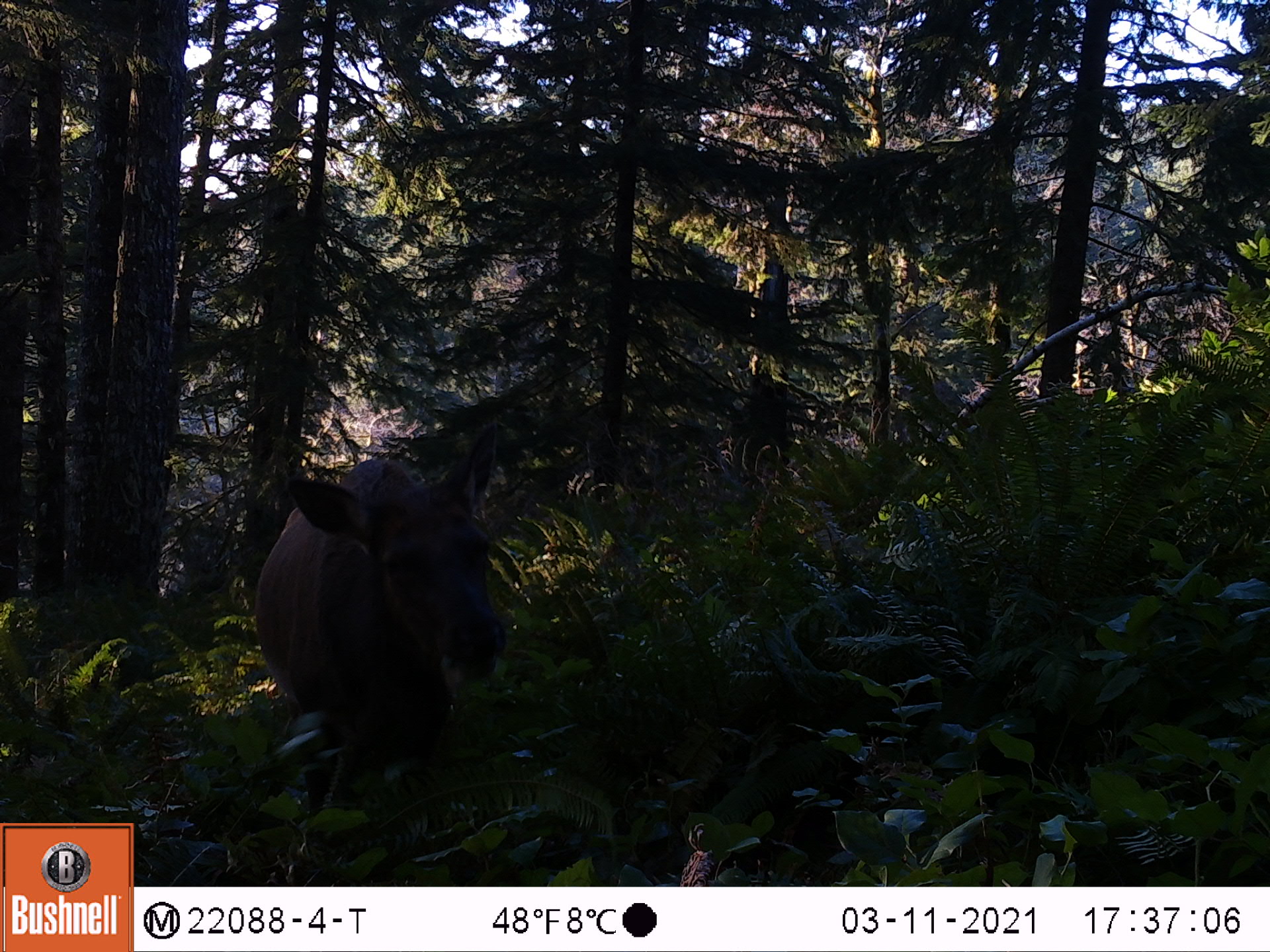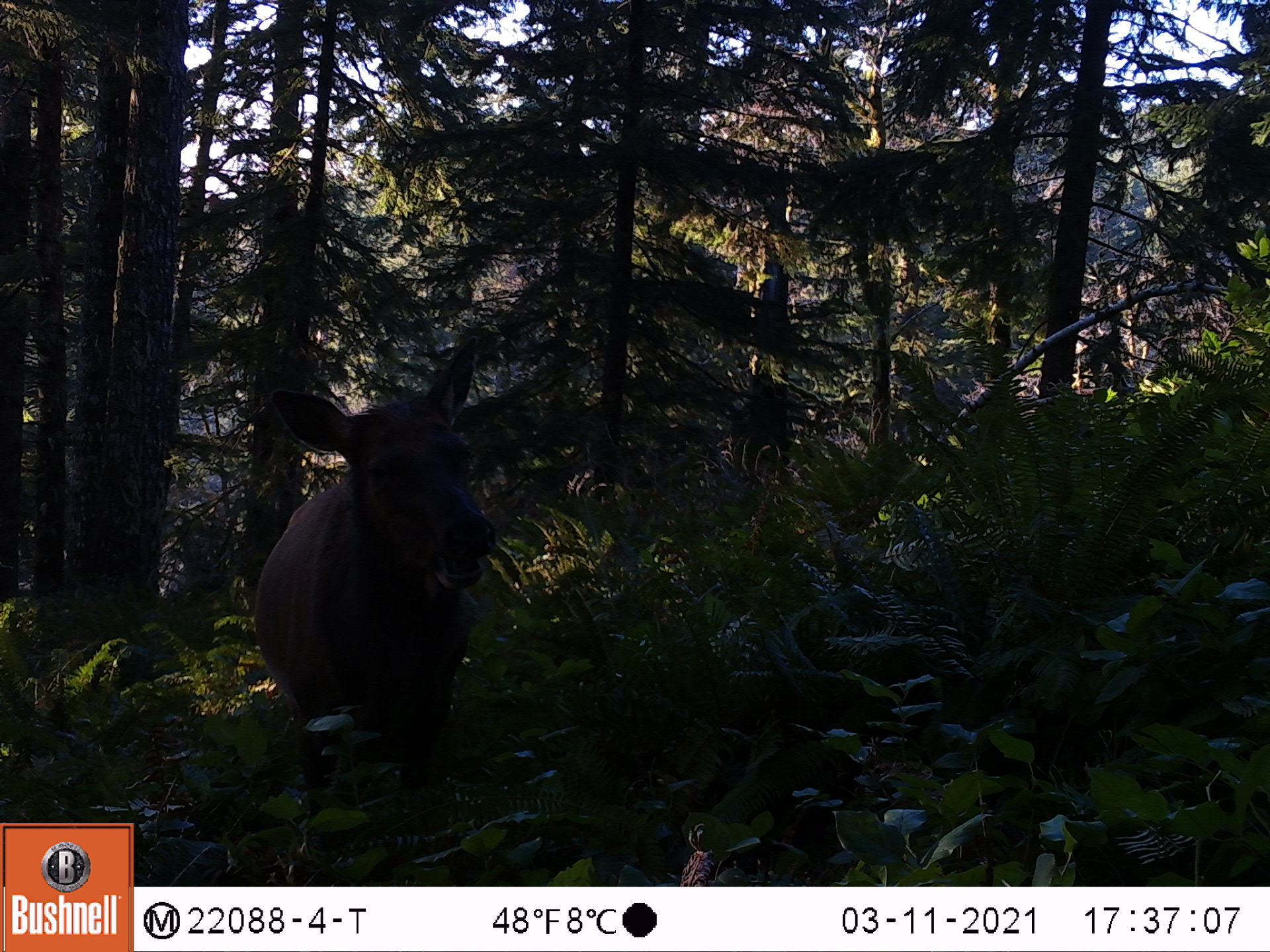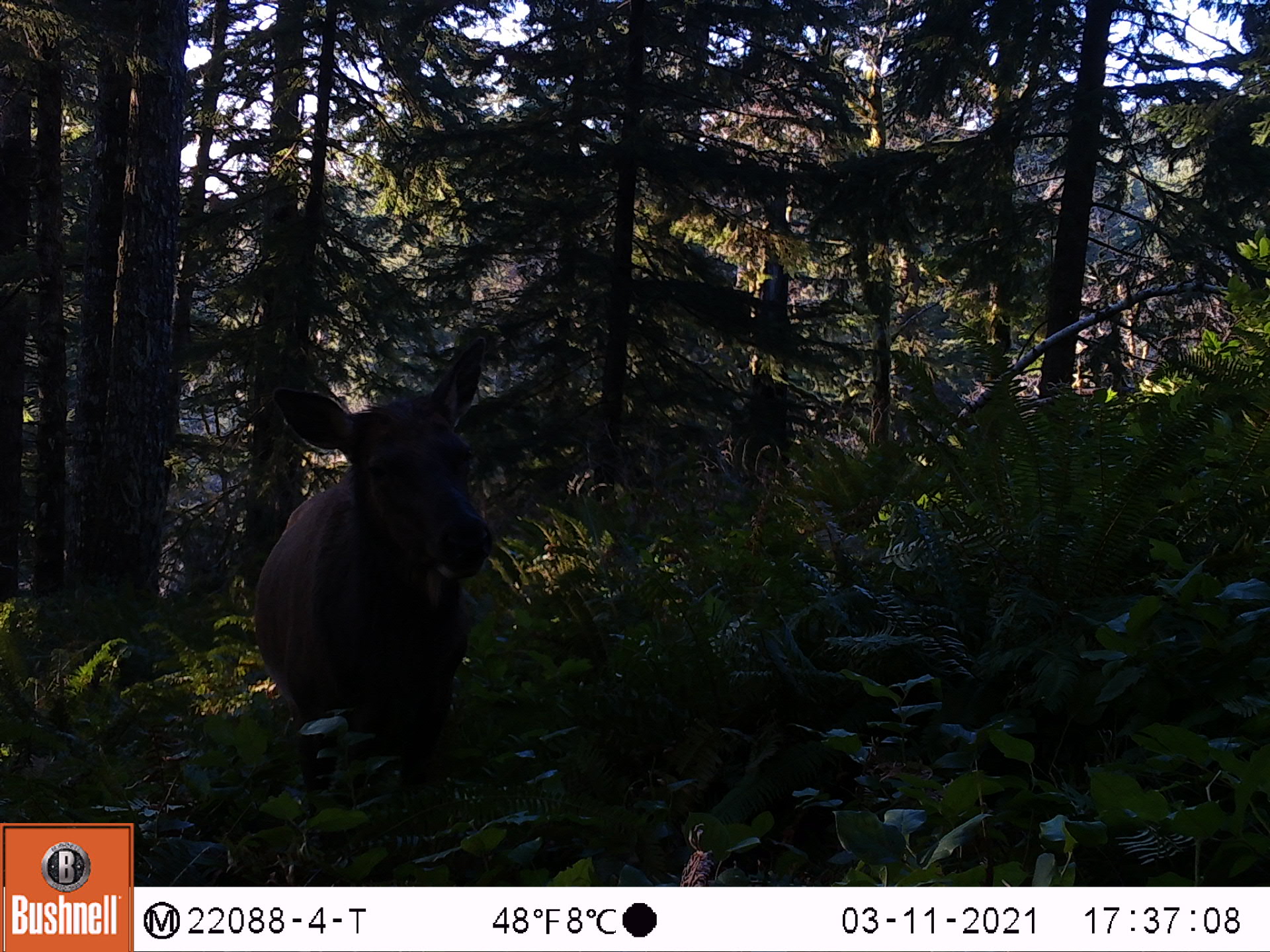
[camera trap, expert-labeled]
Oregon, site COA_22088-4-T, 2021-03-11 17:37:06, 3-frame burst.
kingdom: Animalia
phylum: Chordata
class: Mammalia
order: Artiodactyla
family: Cervidae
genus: Cervus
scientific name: Cervus canadensis roosevelti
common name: roosevelt elk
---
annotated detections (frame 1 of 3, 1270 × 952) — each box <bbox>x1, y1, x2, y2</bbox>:
roosevelt elk: <bbox>240, 402, 559, 882</bbox>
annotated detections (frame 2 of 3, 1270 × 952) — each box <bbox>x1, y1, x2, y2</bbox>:
roosevelt elk: <bbox>230, 298, 544, 880</bbox>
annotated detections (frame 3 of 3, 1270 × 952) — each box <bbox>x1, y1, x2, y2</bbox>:
roosevelt elk: <bbox>234, 277, 545, 881</bbox>